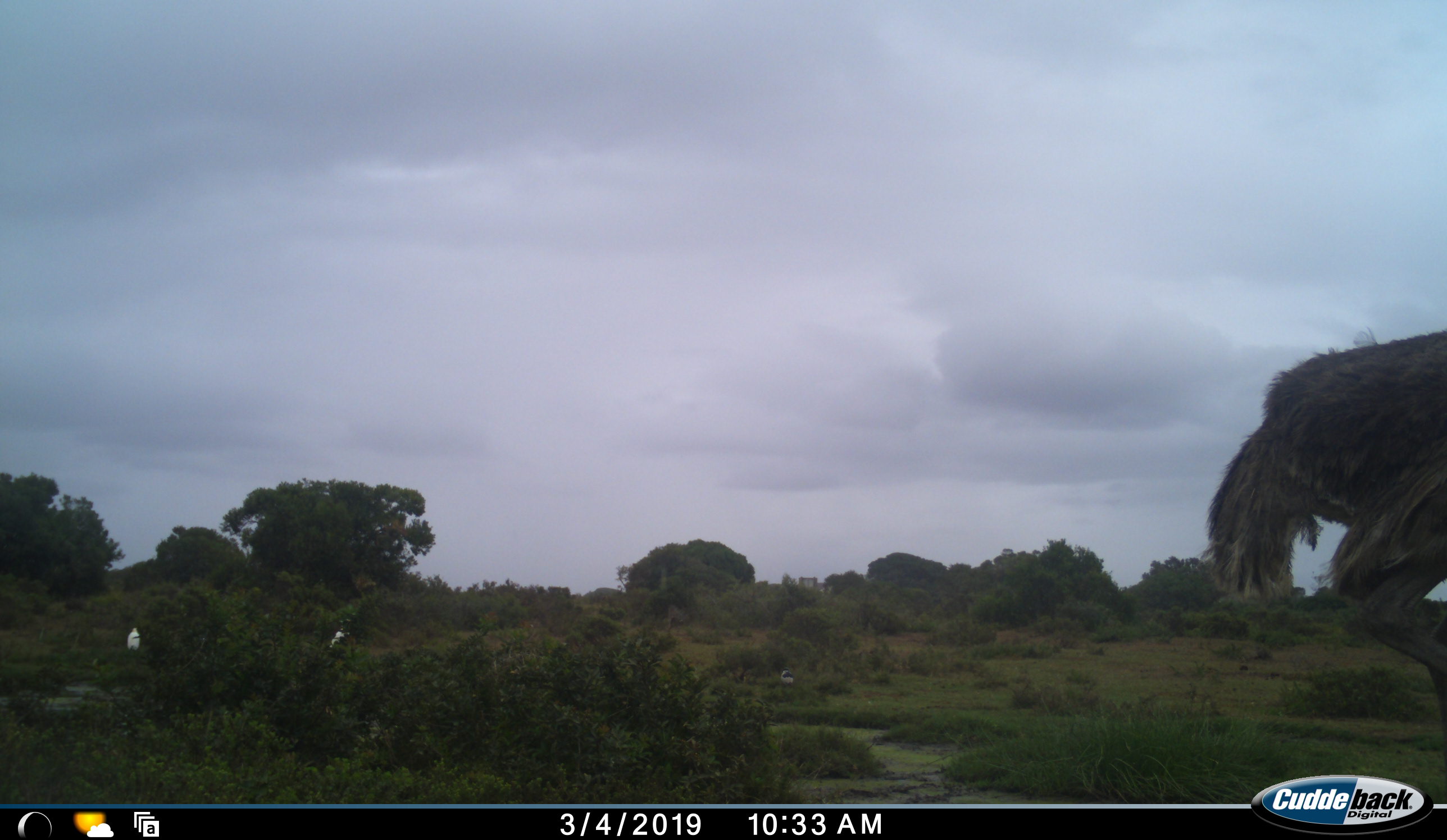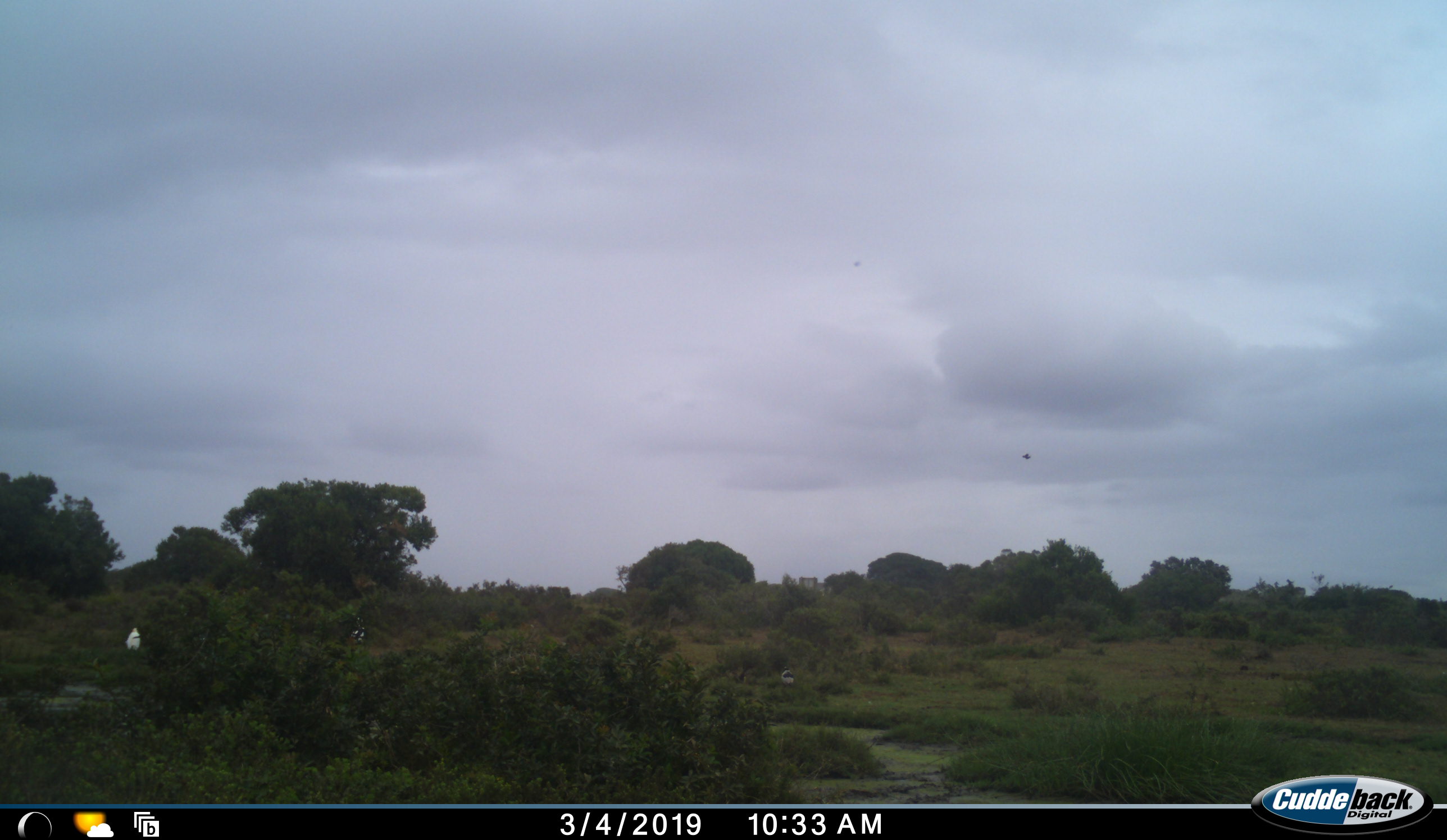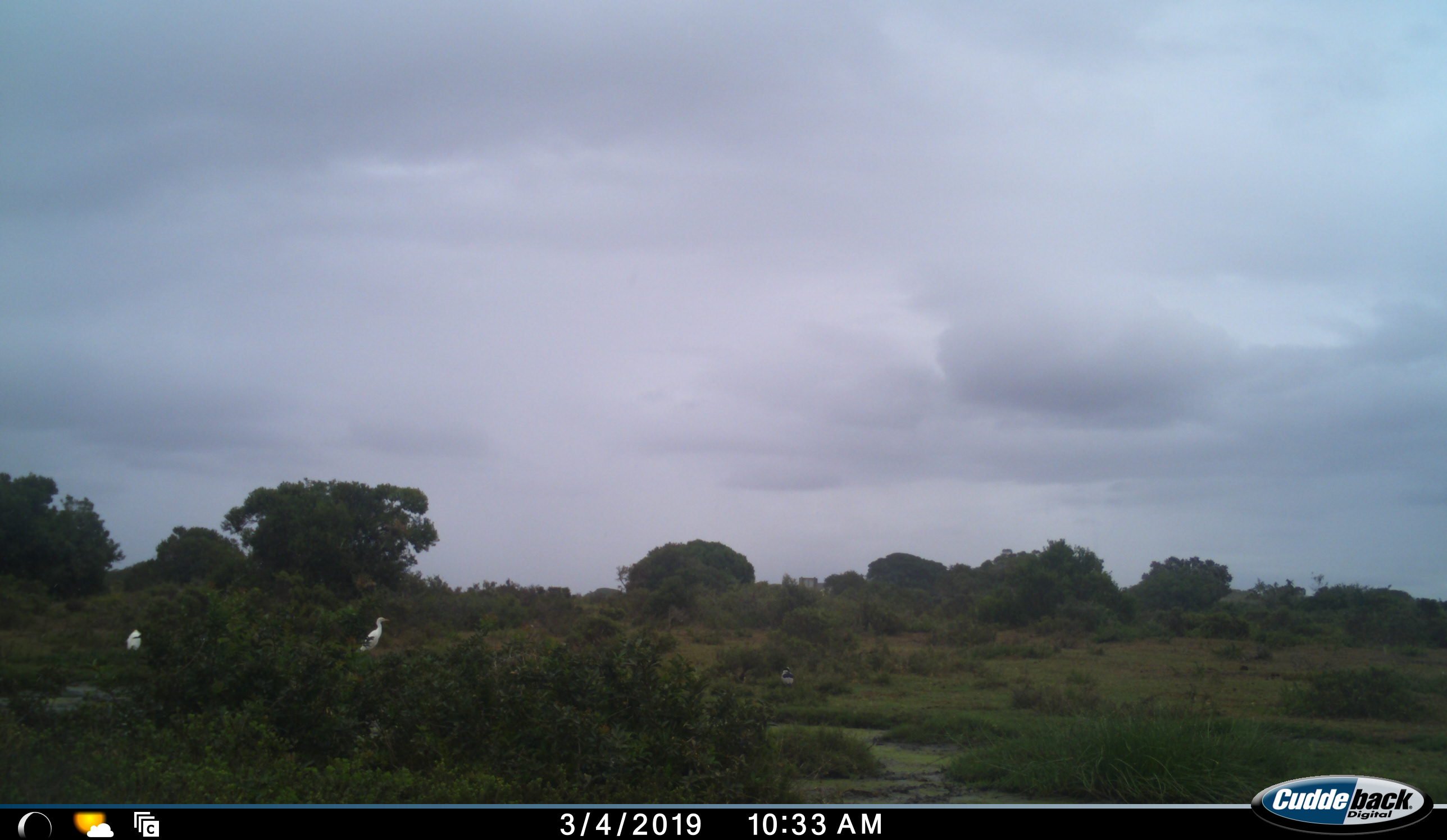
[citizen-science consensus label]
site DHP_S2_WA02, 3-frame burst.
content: unidentified animal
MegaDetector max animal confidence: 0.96